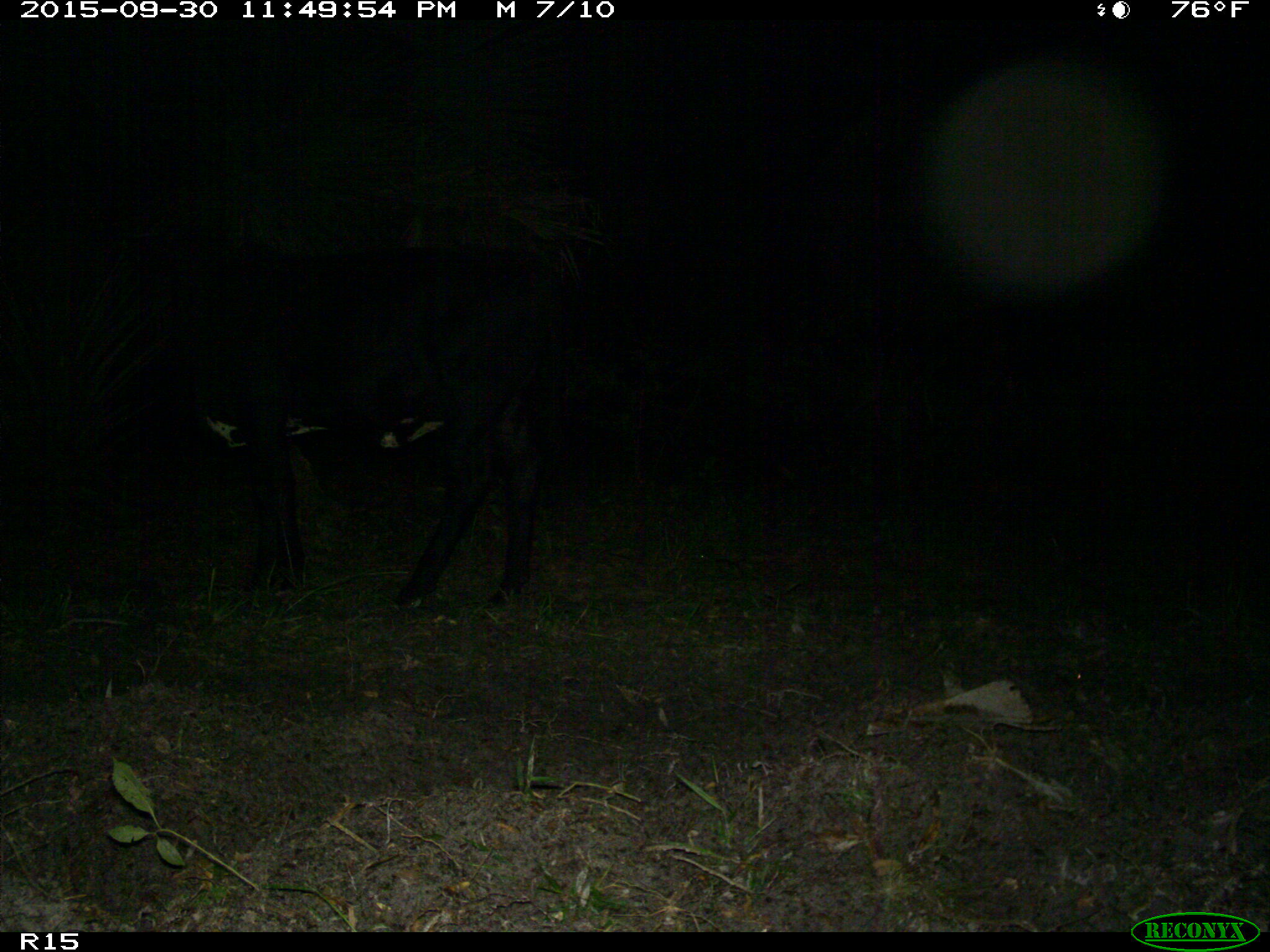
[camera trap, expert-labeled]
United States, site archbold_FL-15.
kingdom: Animalia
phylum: Chordata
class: Mammalia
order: Artiodactyla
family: Bovidae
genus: Bos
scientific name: Bos taurus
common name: domestic cow